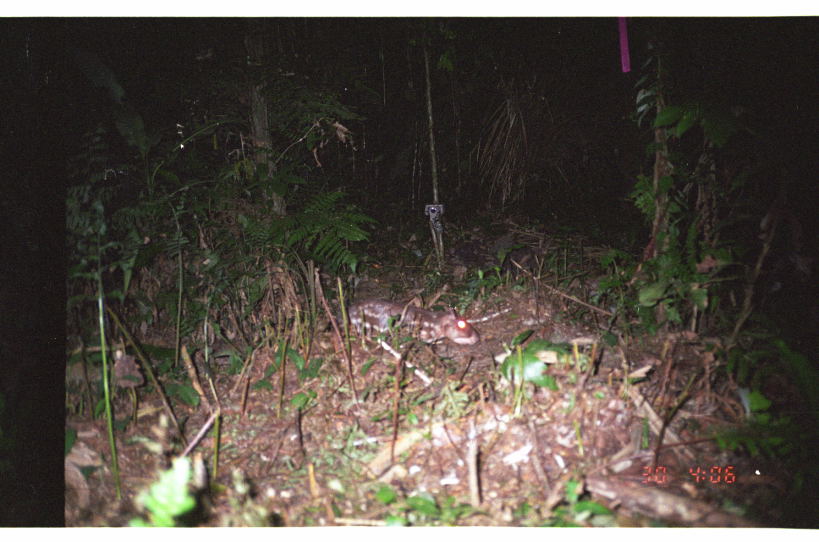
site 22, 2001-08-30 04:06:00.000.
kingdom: Animalia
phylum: Chordata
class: Mammalia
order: Rodentia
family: Cuniculidae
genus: Cuniculus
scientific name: Cuniculus paca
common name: spotted paca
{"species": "Cuniculus paca (spotted paca)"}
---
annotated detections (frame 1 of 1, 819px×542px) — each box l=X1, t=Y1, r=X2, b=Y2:
cuniculus paca: l=336, t=299, r=481, b=350